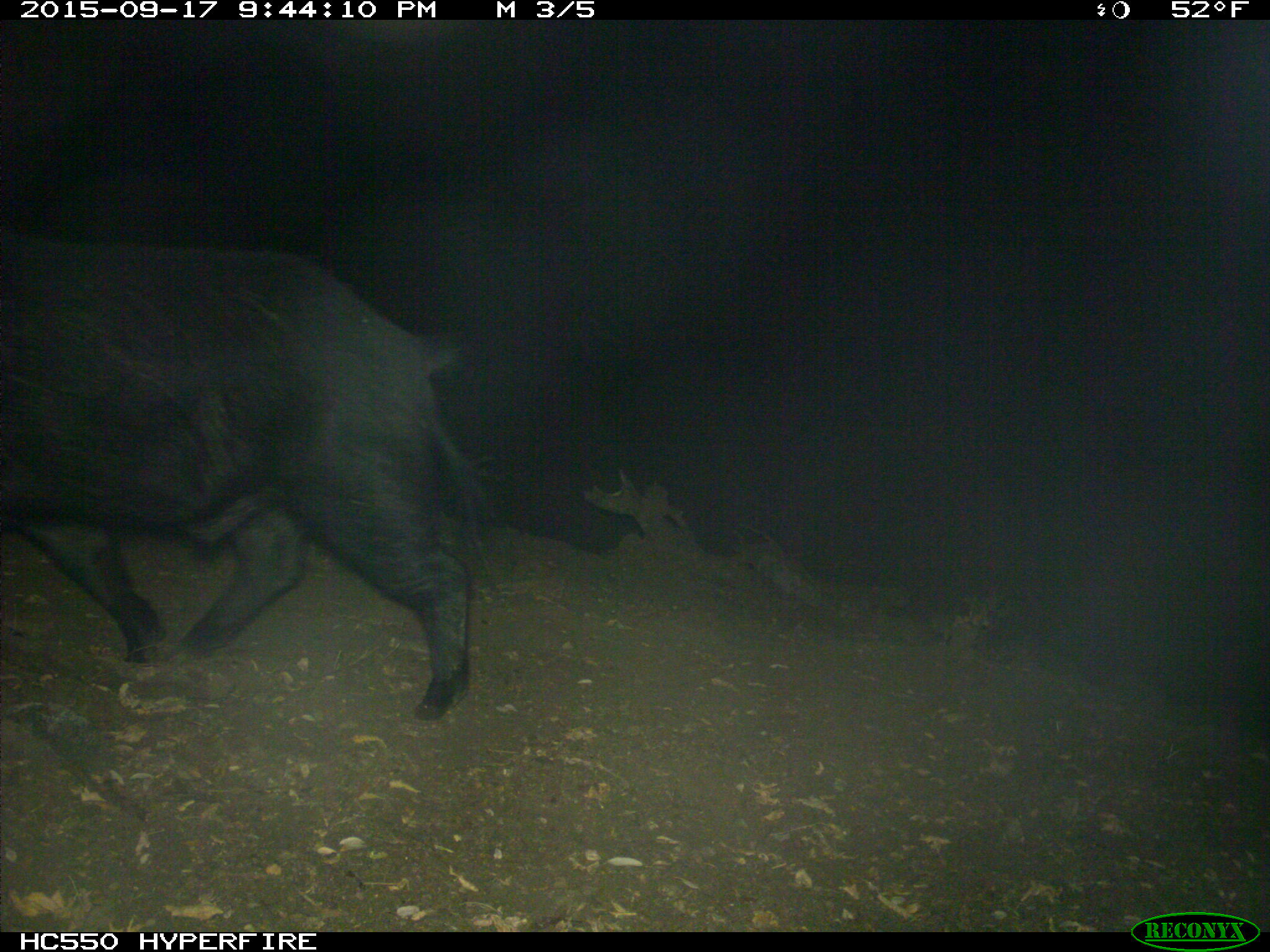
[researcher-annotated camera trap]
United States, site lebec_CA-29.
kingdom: Animalia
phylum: Chordata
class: Mammalia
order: Artiodactyla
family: Suidae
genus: Sus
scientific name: Sus scrofa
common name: wild boar